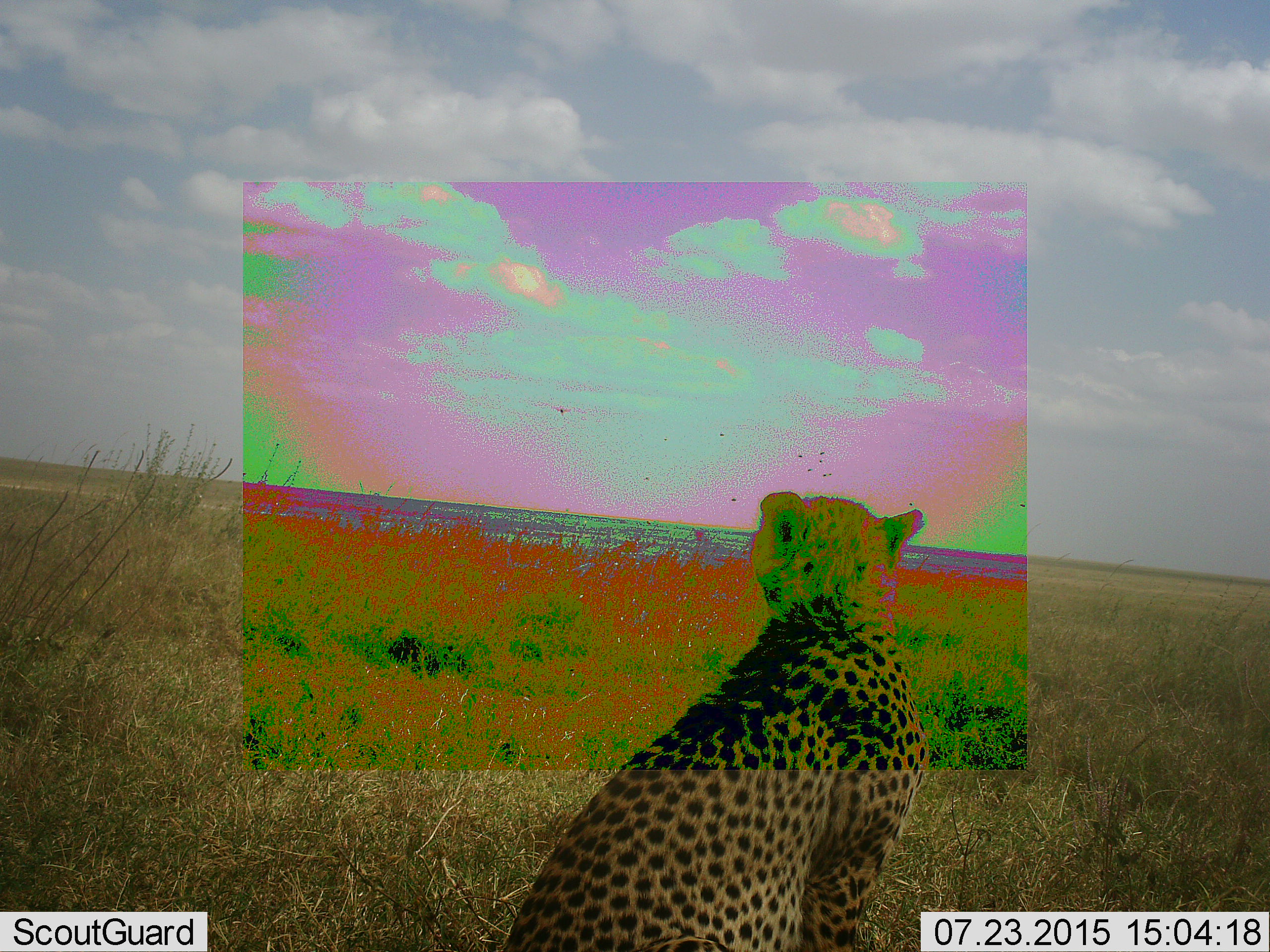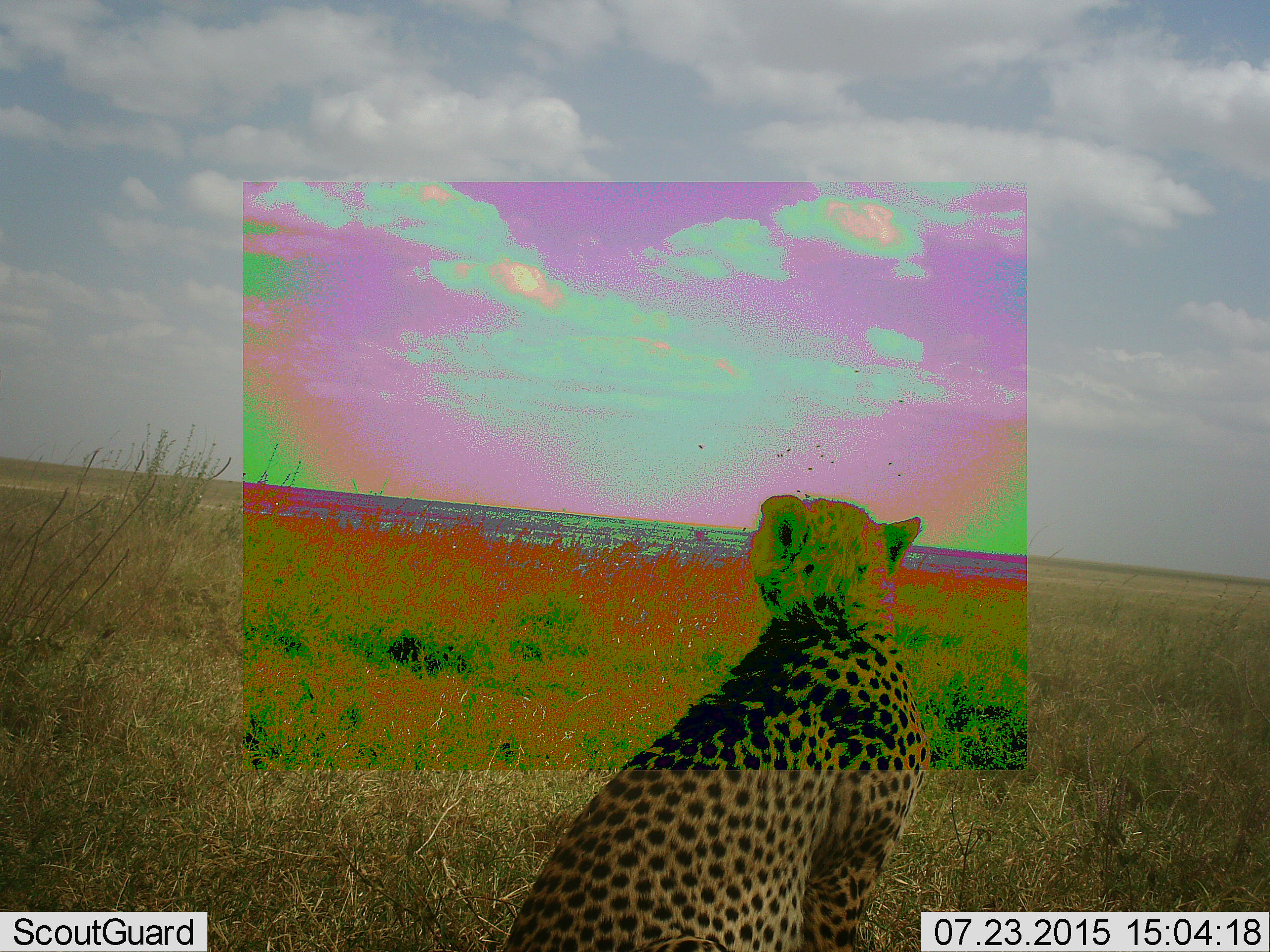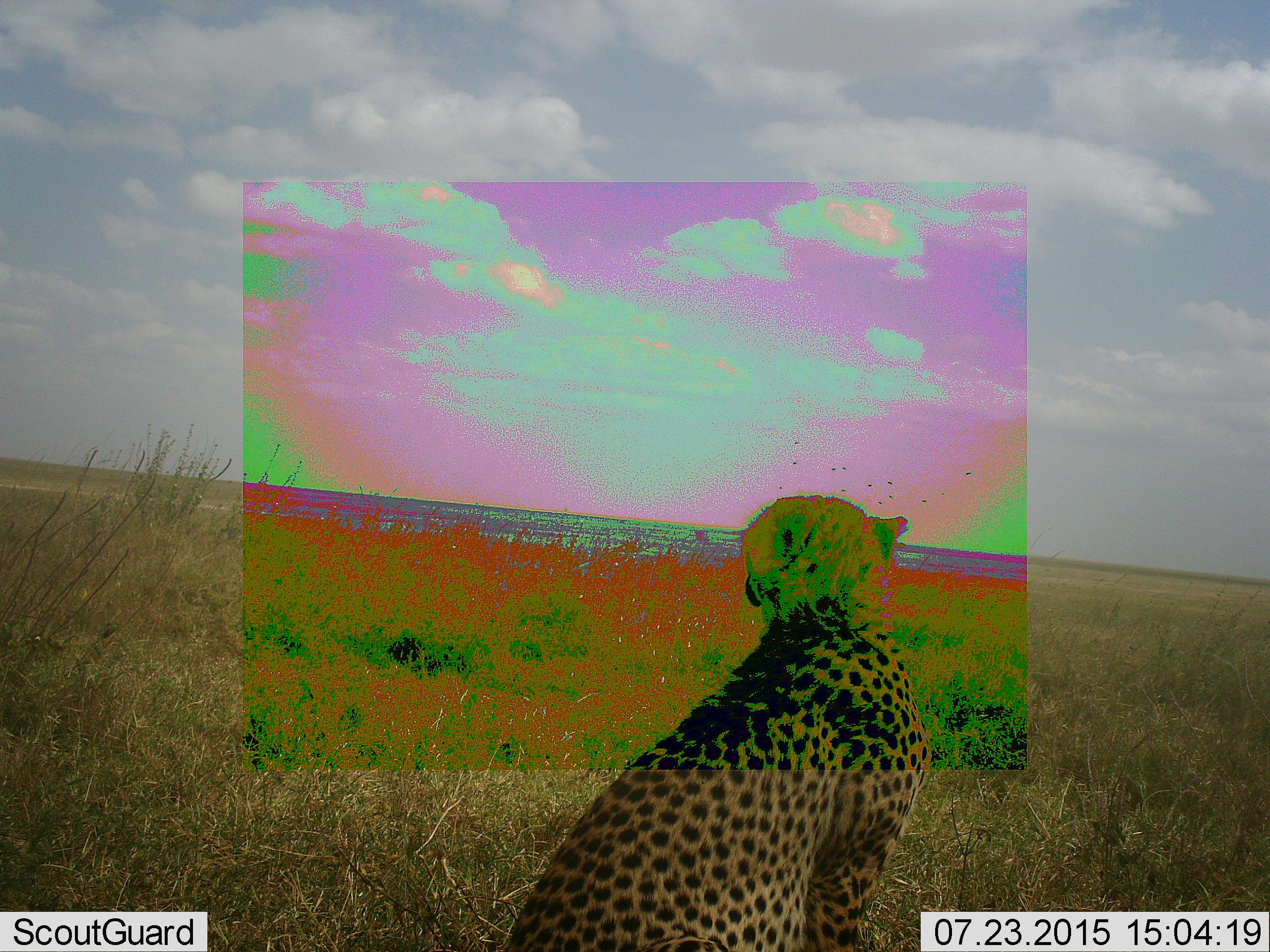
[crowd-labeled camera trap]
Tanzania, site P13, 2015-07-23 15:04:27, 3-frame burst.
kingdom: Animalia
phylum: Chordata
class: Mammalia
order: Carnivora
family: Felidae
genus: Acinonyx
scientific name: Acinonyx jubatus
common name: cheetah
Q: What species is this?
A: Cheetah (Acinonyx jubatus).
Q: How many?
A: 1.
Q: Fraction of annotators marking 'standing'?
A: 0%.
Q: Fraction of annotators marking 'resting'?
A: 100%.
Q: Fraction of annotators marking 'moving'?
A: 0%.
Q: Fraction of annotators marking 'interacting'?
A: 0%.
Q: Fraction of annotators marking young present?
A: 0%.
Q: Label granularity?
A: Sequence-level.